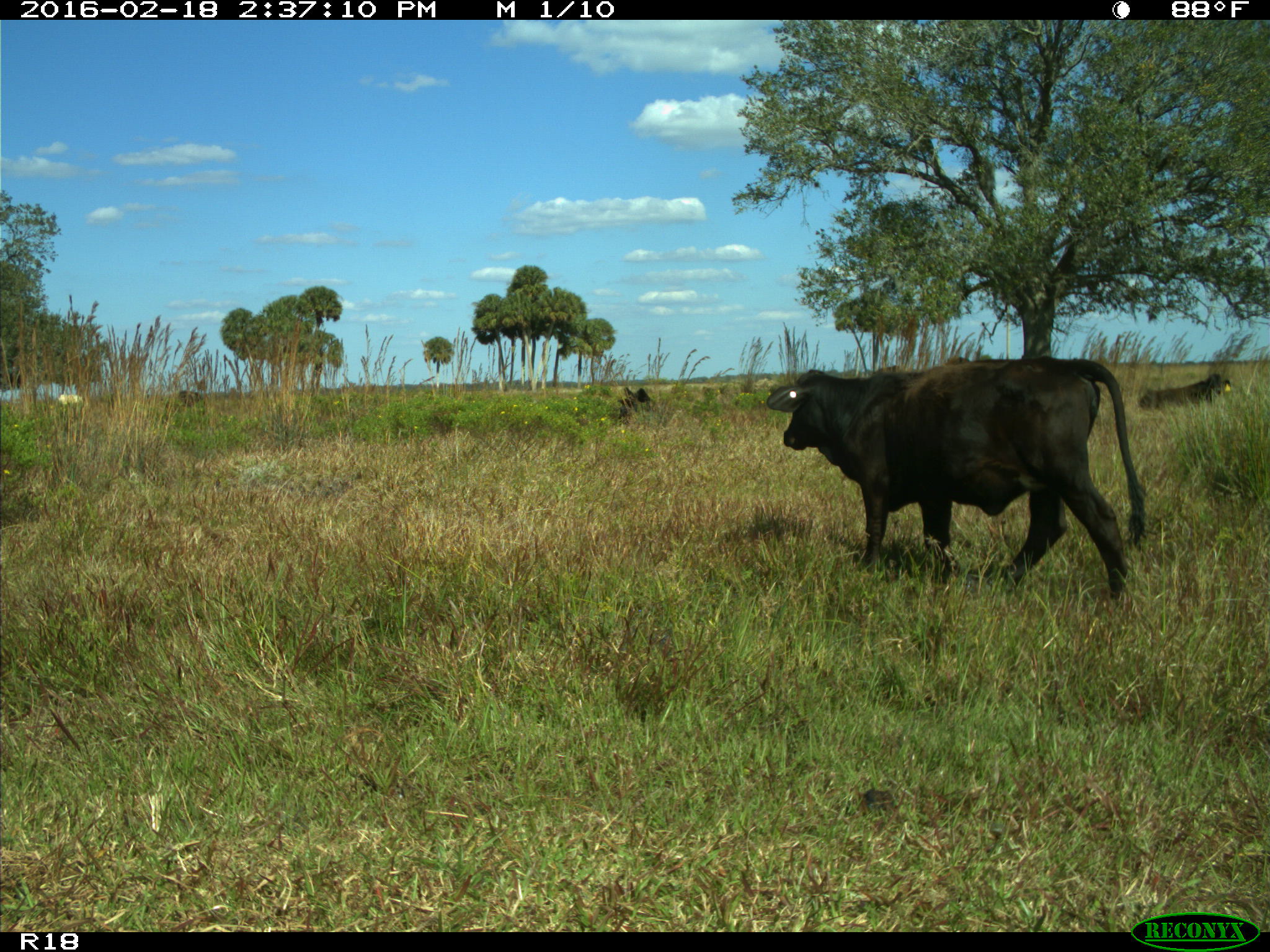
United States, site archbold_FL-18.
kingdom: Animalia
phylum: Chordata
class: Mammalia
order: Artiodactyla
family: Bovidae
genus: Bos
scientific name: Bos taurus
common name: domestic cow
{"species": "Bos taurus (domestic cow)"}